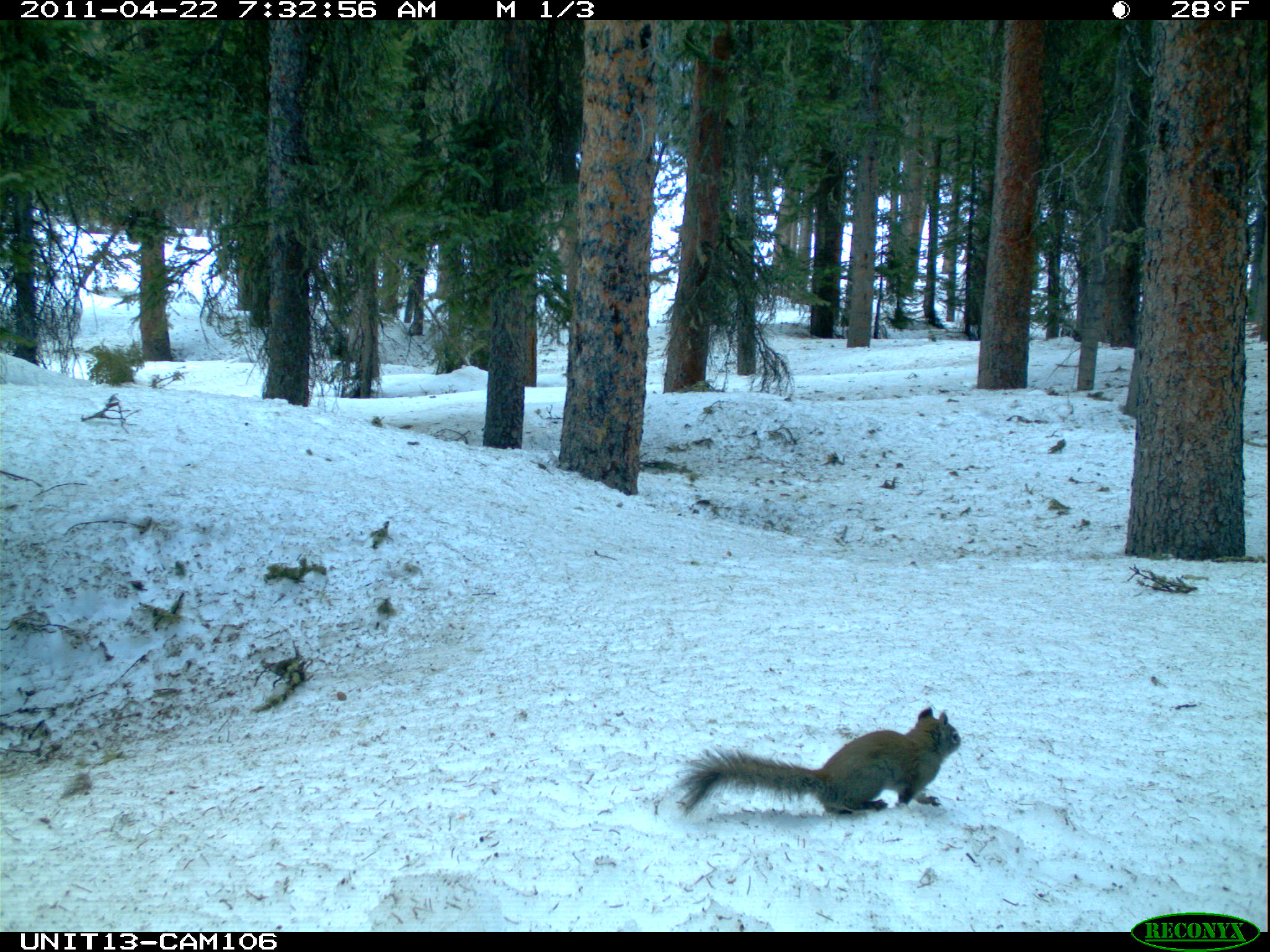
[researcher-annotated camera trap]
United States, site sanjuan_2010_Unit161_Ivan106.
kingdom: Animalia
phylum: Chordata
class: Mammalia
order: Rodentia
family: Sciuridae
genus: Tamiasciurus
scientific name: Tamiasciurus hudsonicus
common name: american red squirrel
Tamiasciurus hudsonicus (american red squirrel).